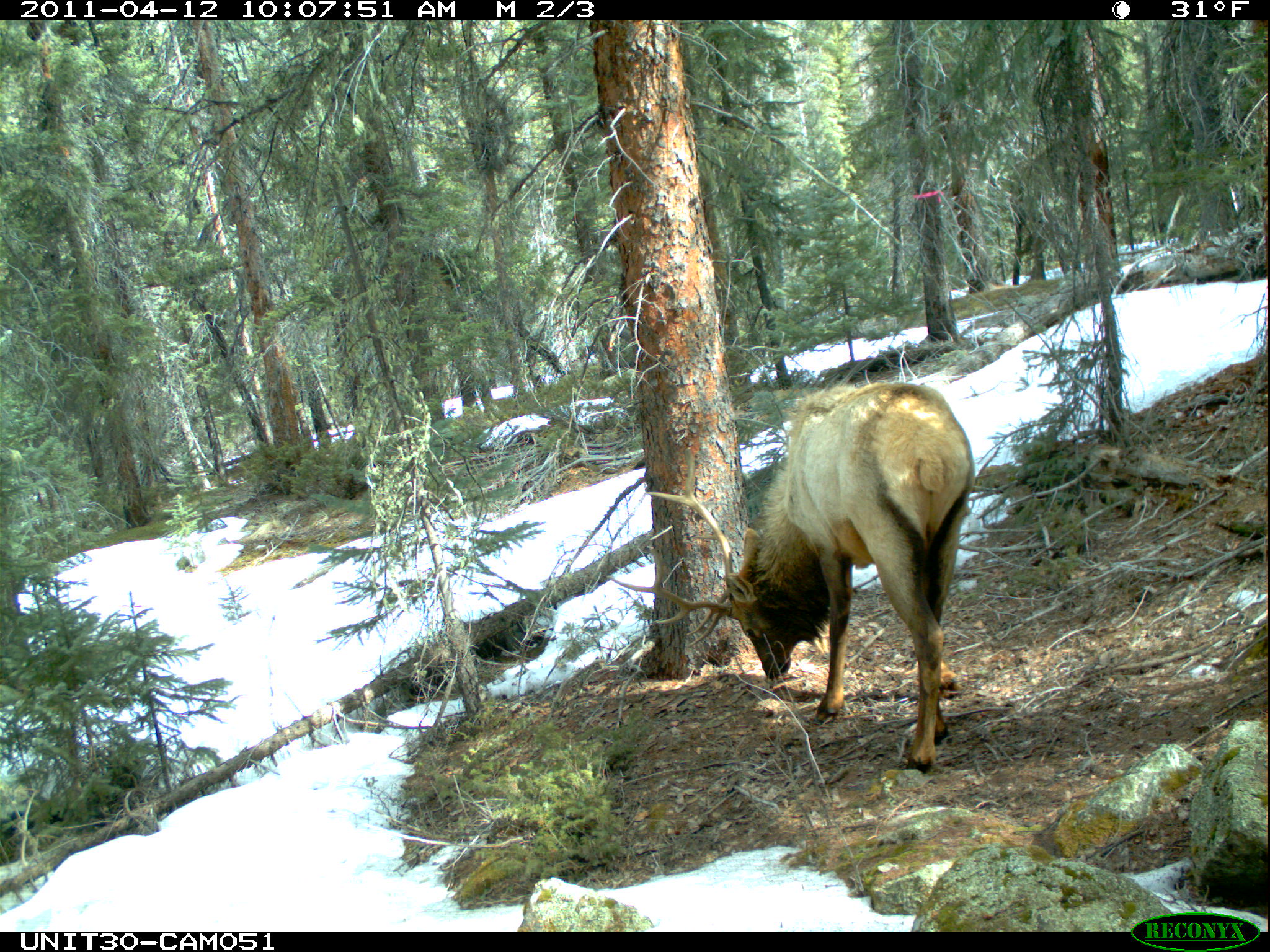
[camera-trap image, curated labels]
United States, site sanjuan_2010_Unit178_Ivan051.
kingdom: Animalia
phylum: Chordata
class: Mammalia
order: Artiodactyla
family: Cervidae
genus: Cervus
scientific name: Cervus elaphus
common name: red deer